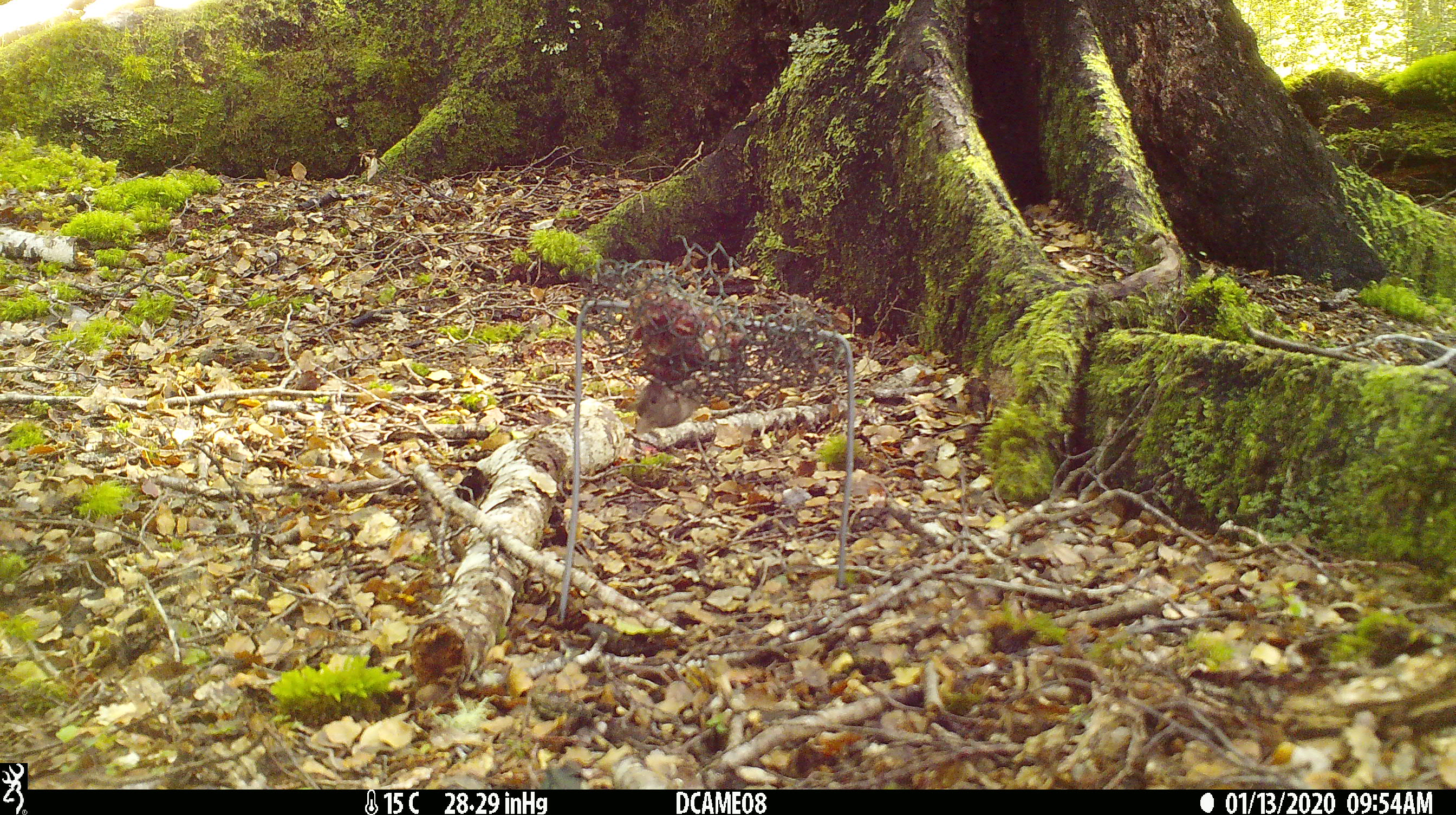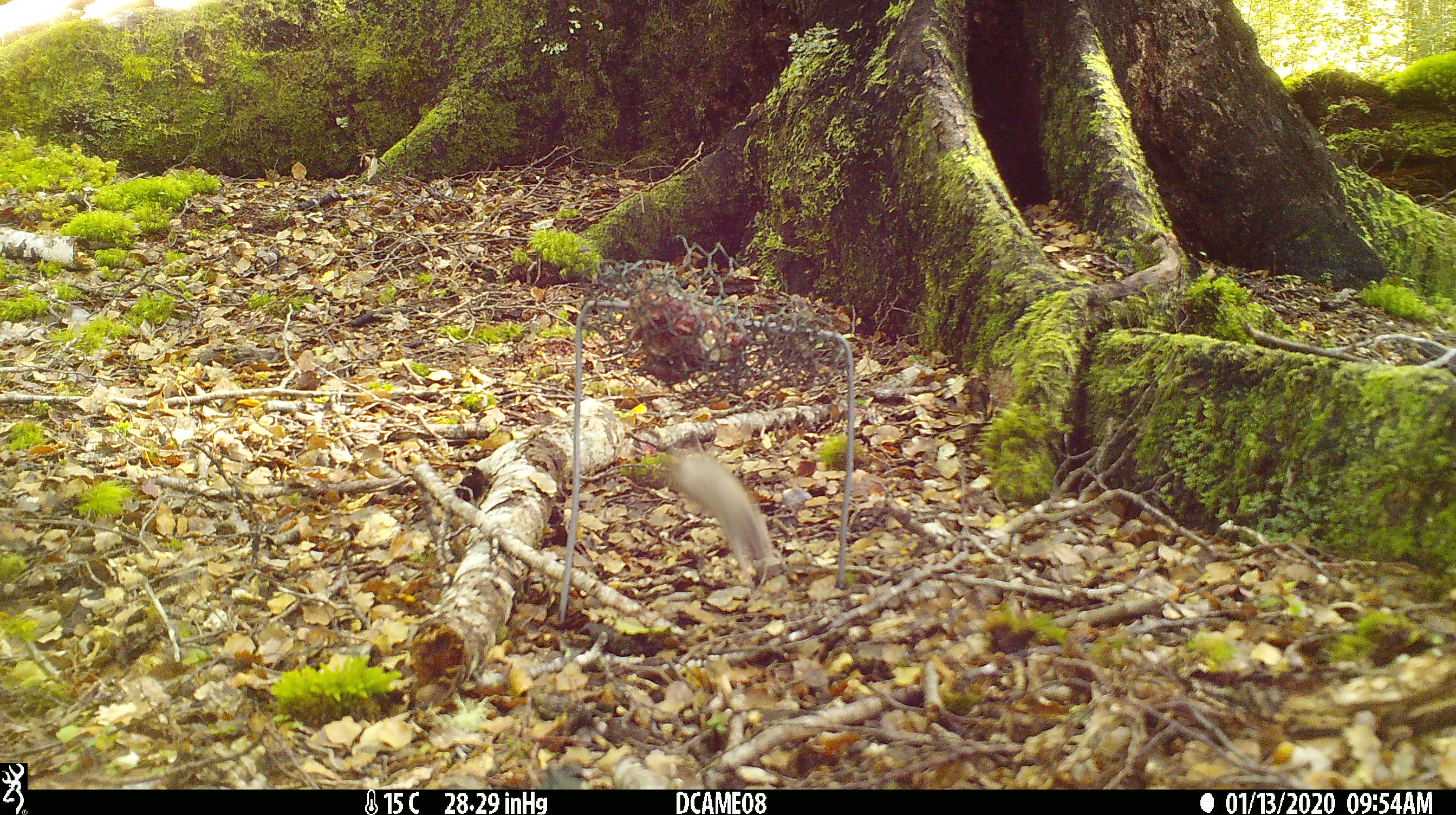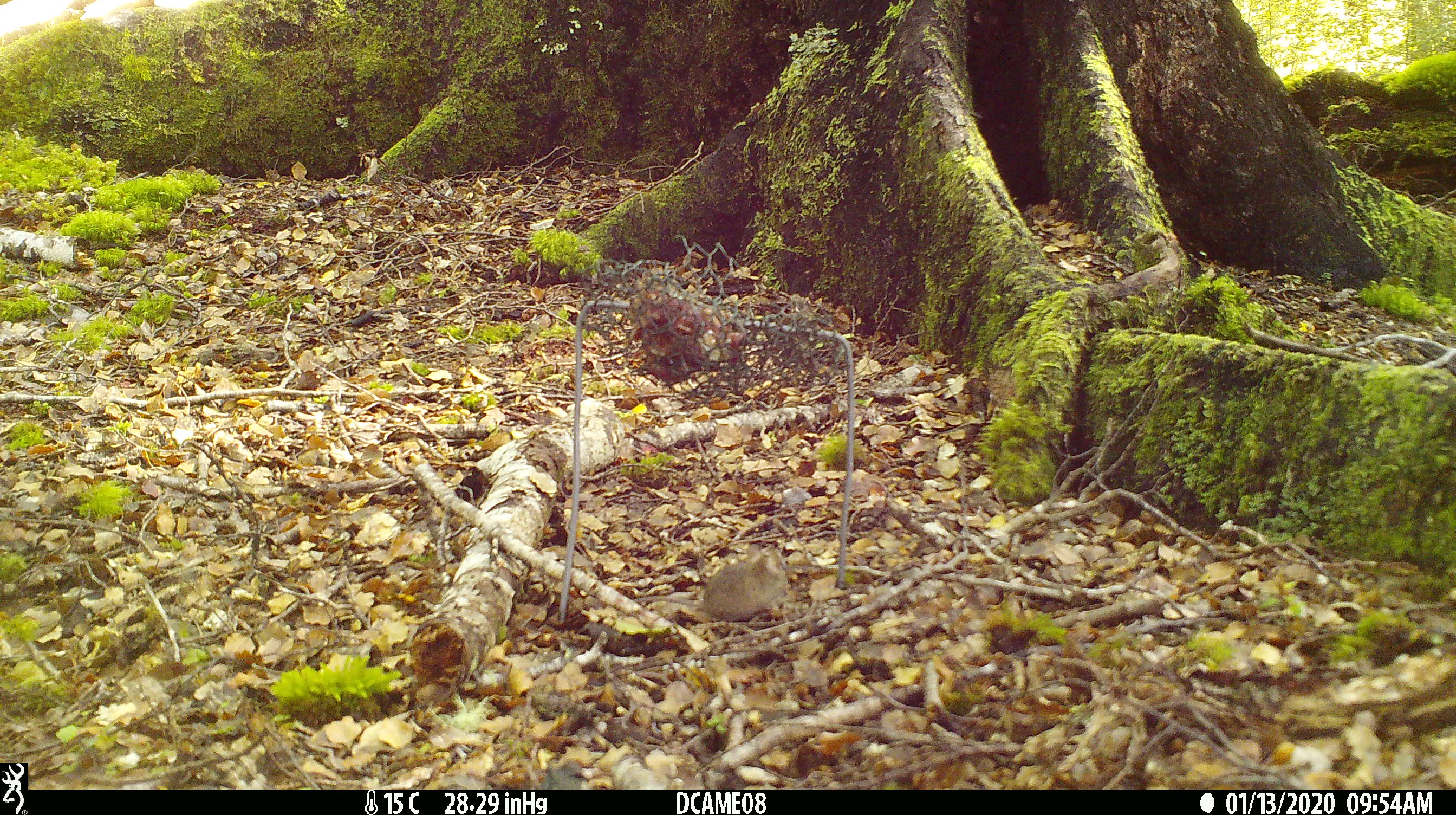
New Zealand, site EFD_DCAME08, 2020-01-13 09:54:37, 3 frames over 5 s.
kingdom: Animalia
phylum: Chordata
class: Mammalia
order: Rodentia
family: Muridae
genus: Mus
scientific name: Mus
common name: mouse